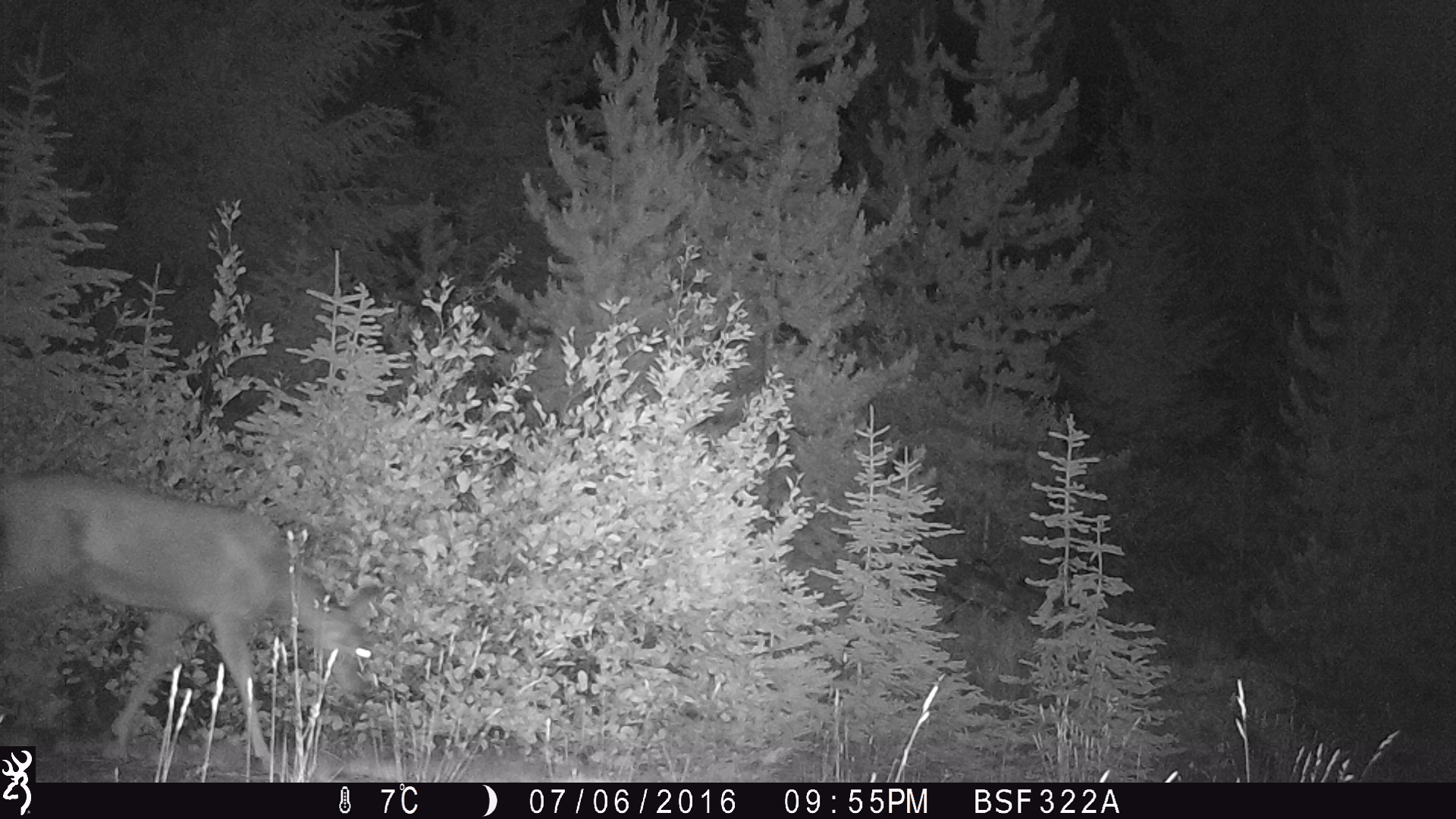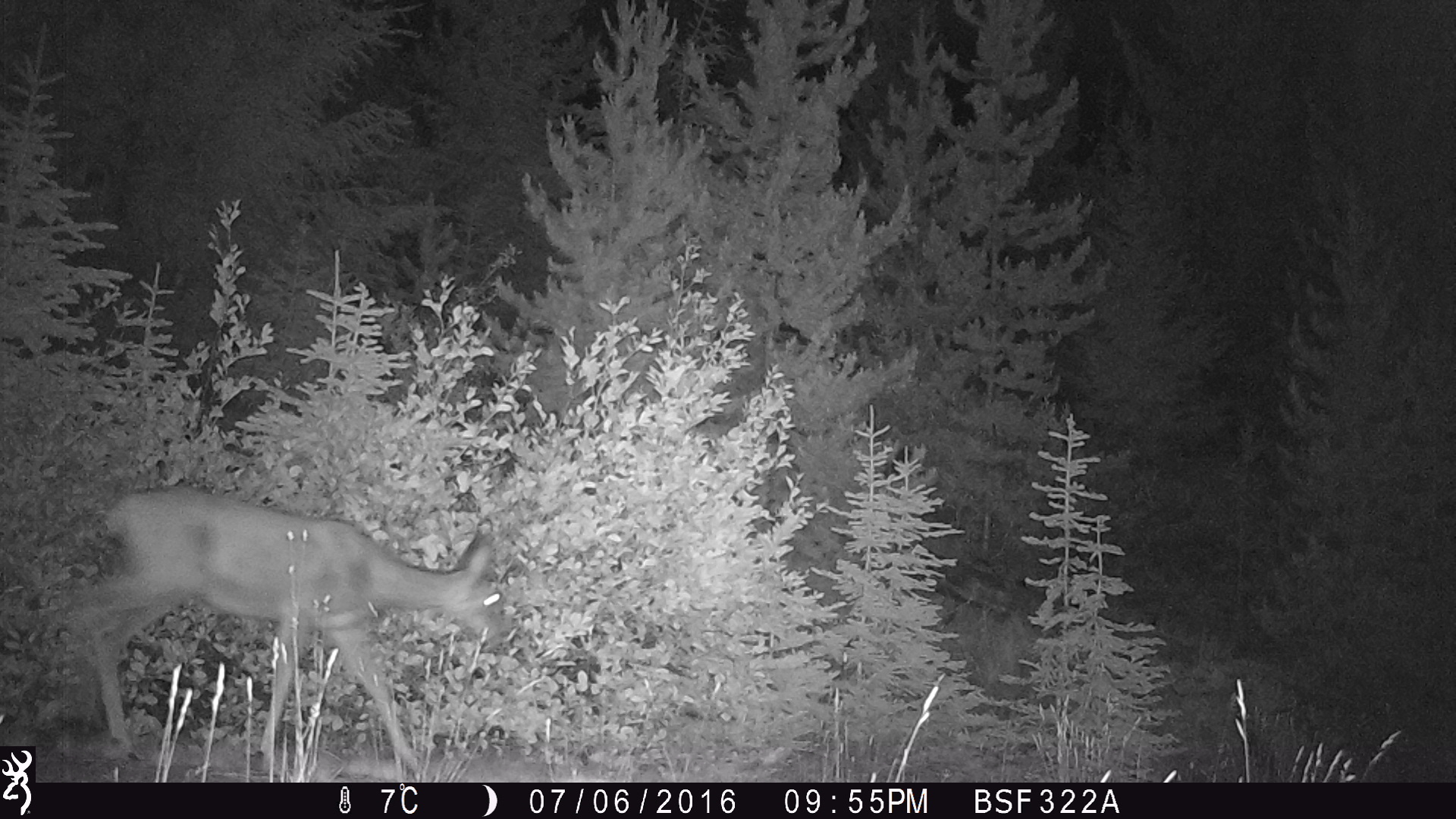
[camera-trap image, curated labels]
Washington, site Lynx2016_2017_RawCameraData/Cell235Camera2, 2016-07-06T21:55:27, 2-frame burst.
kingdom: Animalia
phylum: Chordata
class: Mammalia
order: Artiodactyla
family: Cervidae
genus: Odocoileus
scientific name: Odocoileus hemionus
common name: mule deer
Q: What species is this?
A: Odocoileus hemionus (mule deer).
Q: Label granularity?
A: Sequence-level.